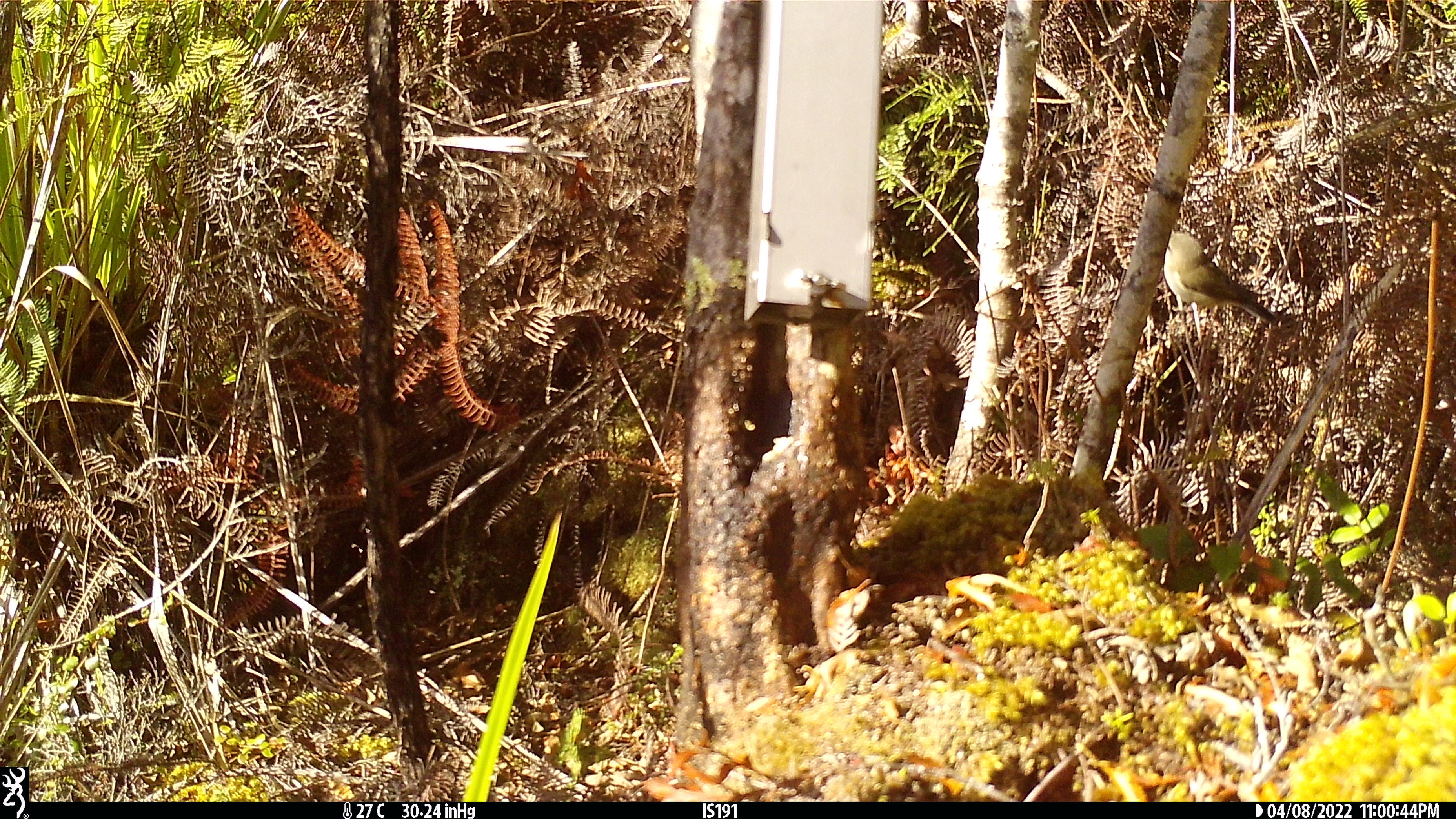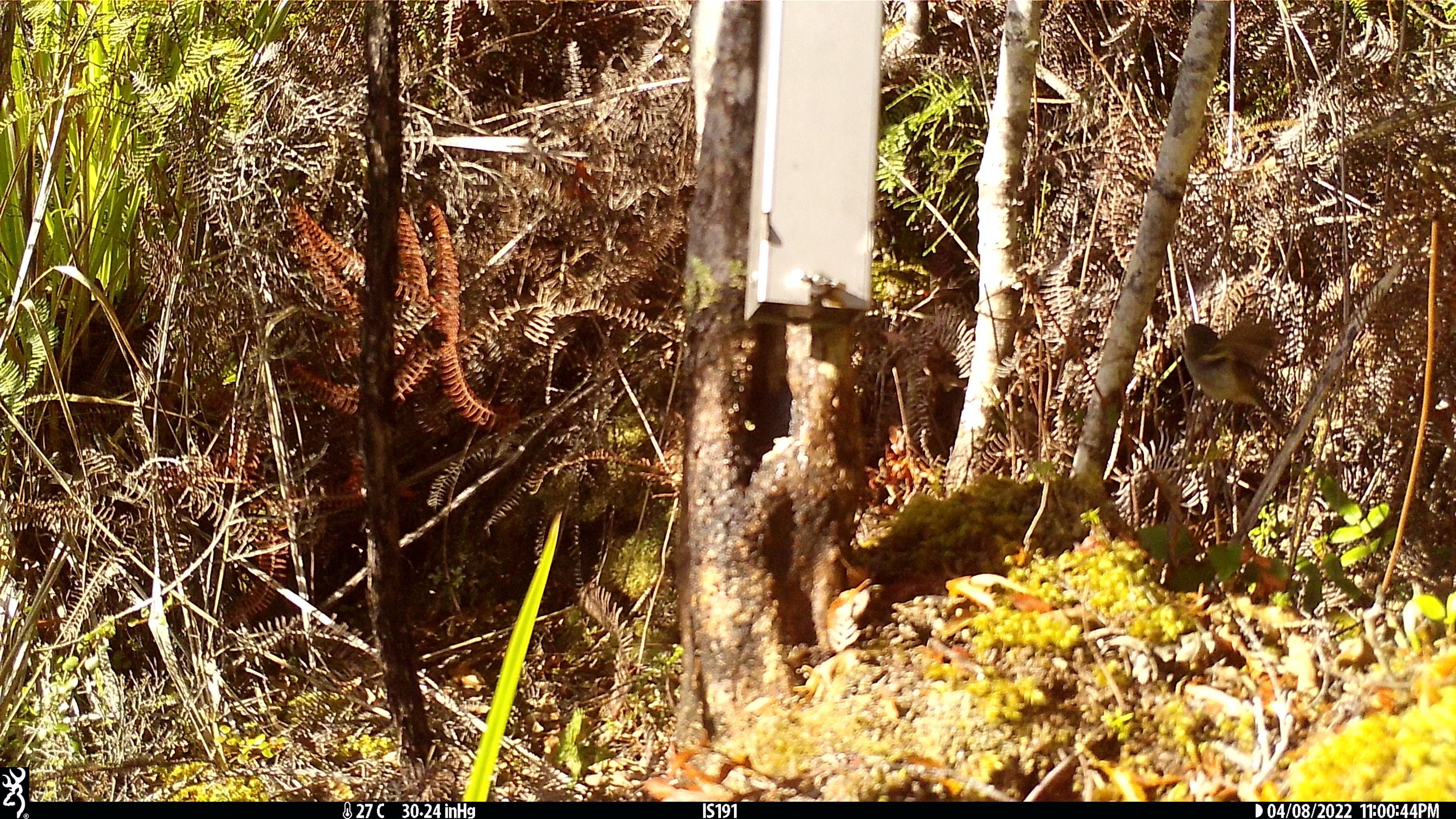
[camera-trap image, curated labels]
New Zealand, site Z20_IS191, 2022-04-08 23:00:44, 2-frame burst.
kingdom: Animalia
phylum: Chordata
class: Aves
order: Passeriformes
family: Petroicidae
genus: Petroica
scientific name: Petroica macrocephala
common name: tomtit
Tomtit (Petroica macrocephala).